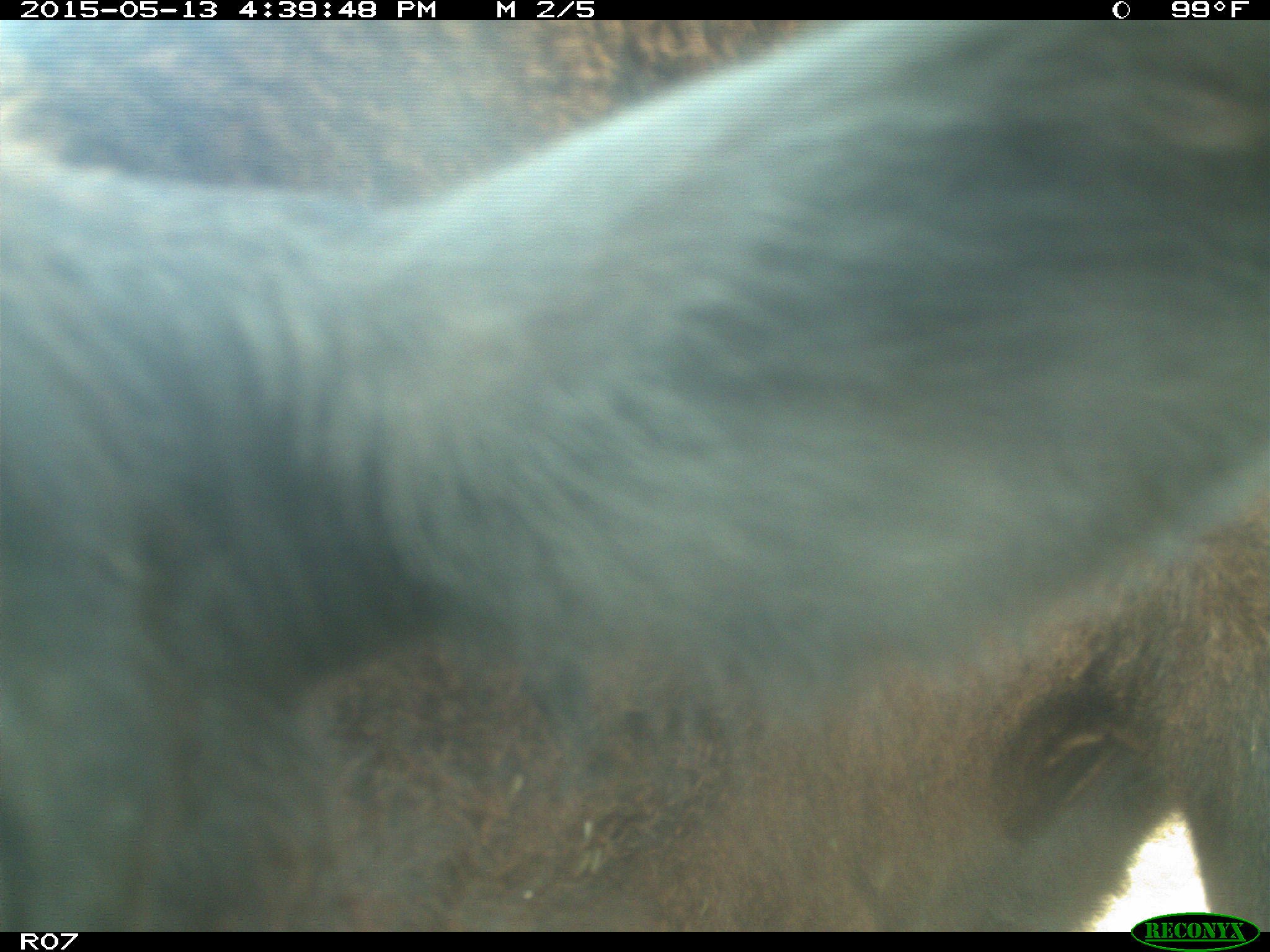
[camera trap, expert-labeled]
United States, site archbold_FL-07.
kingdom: Animalia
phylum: Chordata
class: Mammalia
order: Artiodactyla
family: Bovidae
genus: Bos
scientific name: Bos taurus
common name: domestic cow